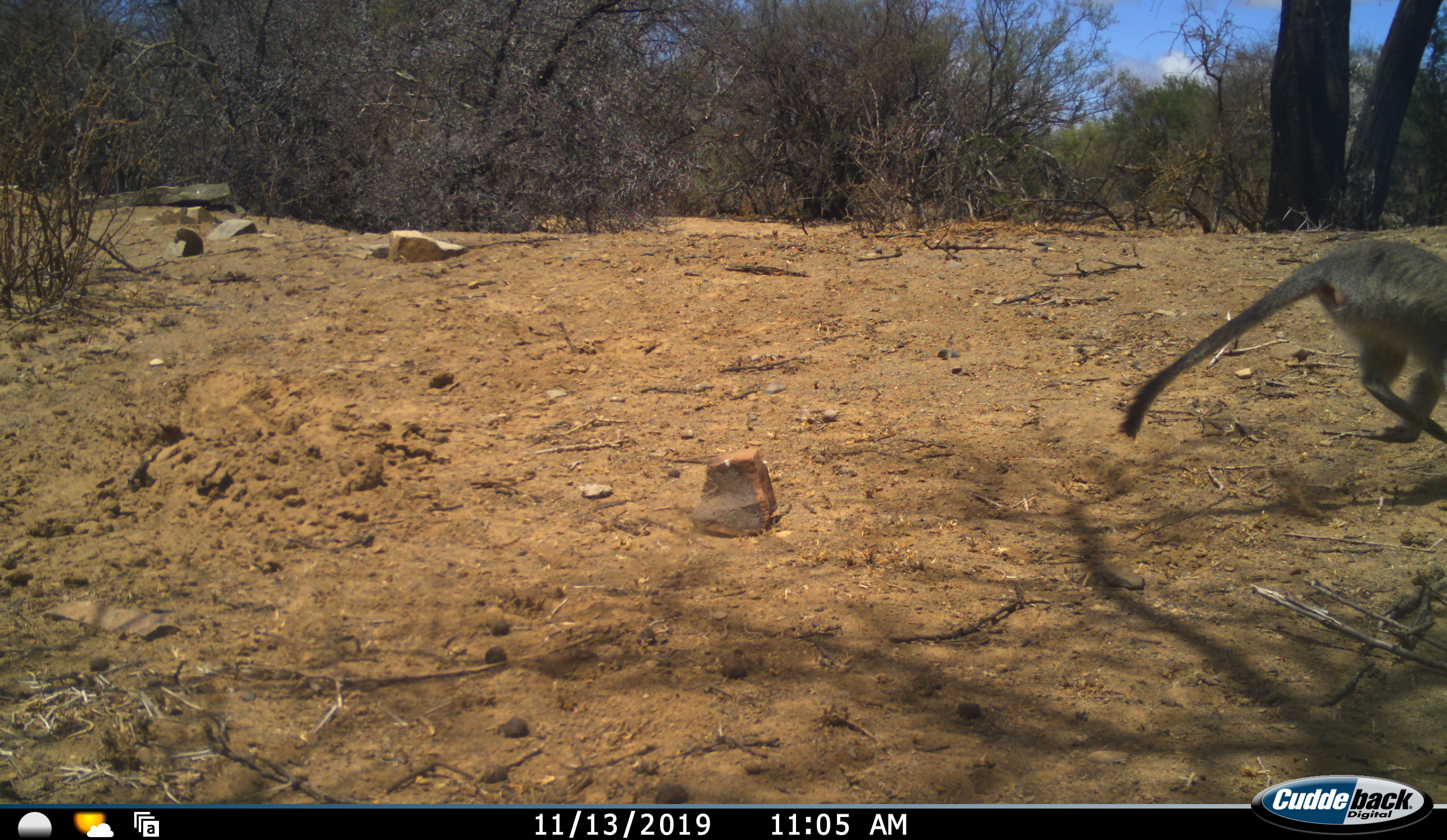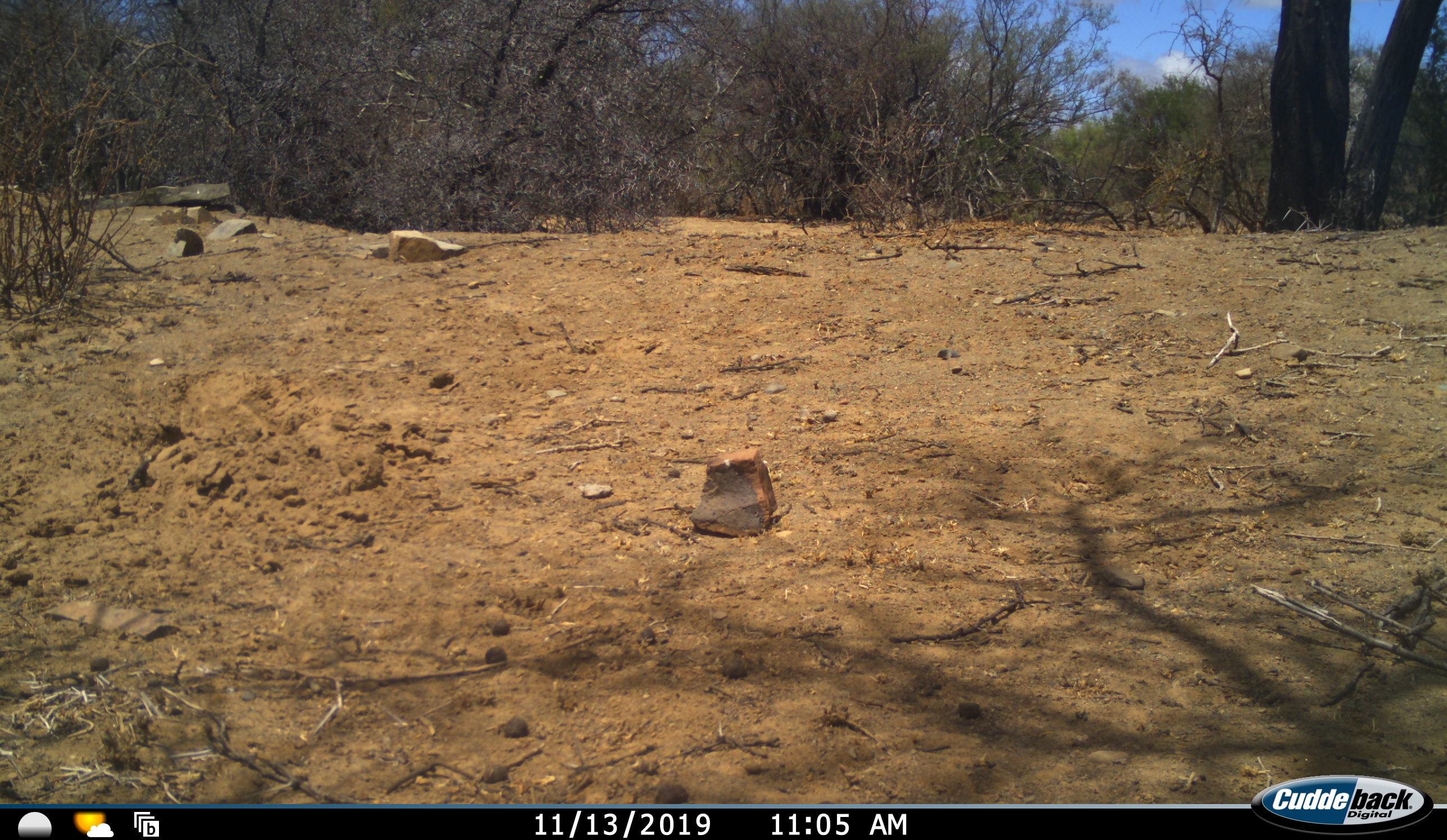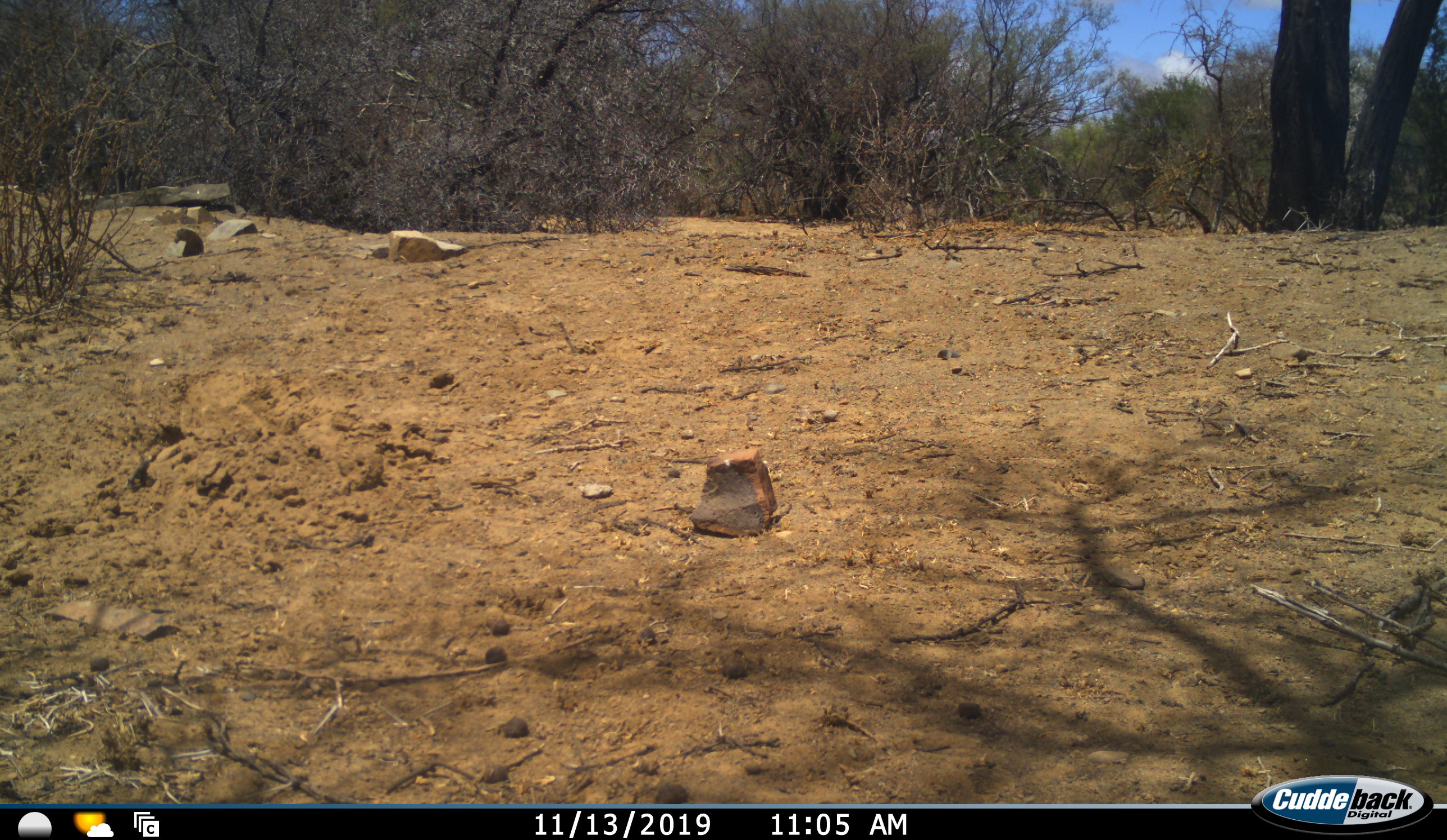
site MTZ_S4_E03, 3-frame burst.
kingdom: Animalia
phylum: Chordata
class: Mammalia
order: Primates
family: Cercopithecidae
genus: Chlorocebus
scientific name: Chlorocebus pygerythrus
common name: vervet monkey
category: monkeyvervet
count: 1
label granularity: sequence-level